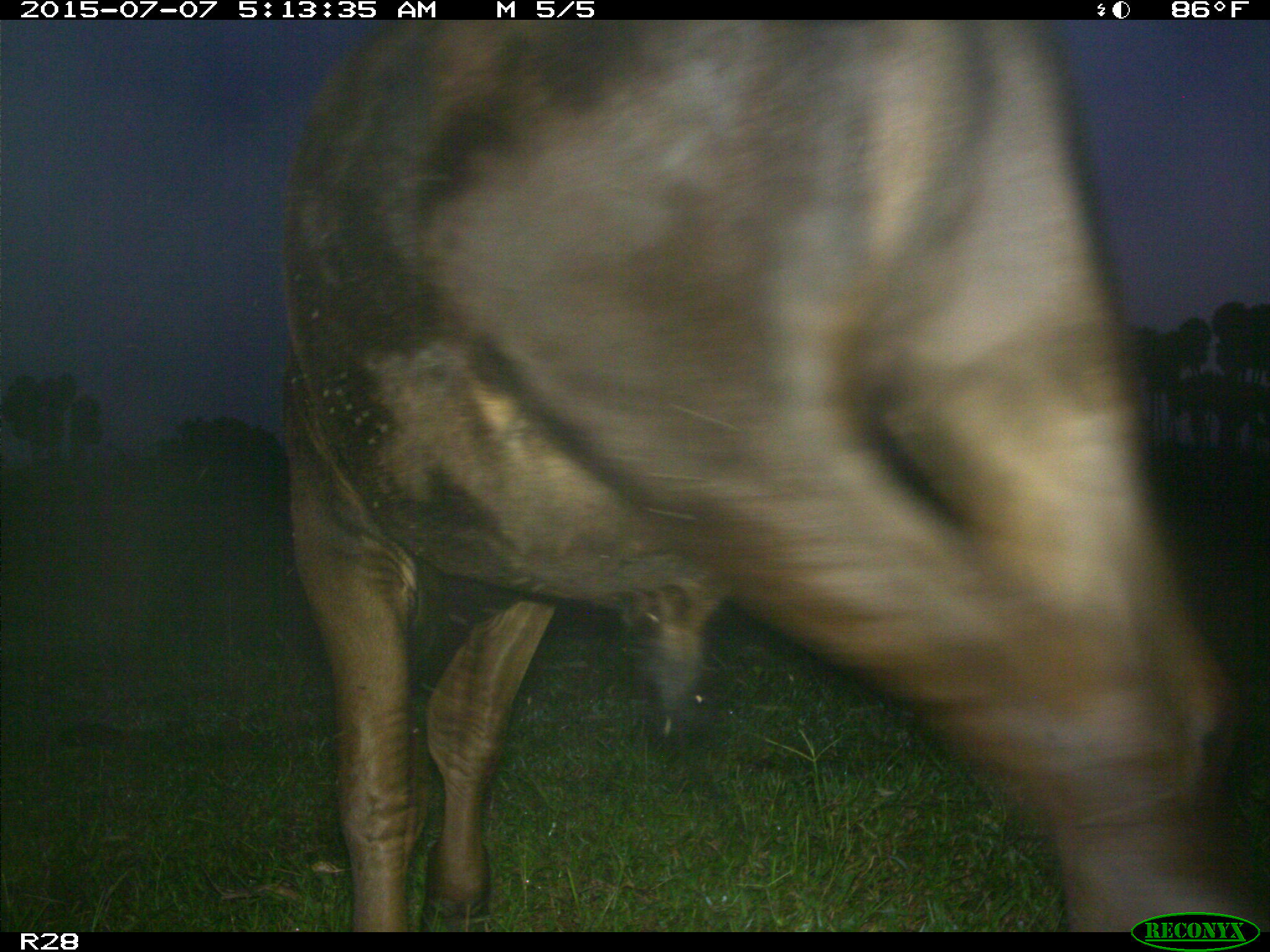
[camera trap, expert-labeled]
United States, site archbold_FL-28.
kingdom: Animalia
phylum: Chordata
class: Mammalia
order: Artiodactyla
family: Bovidae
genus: Bos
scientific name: Bos taurus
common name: domestic cow